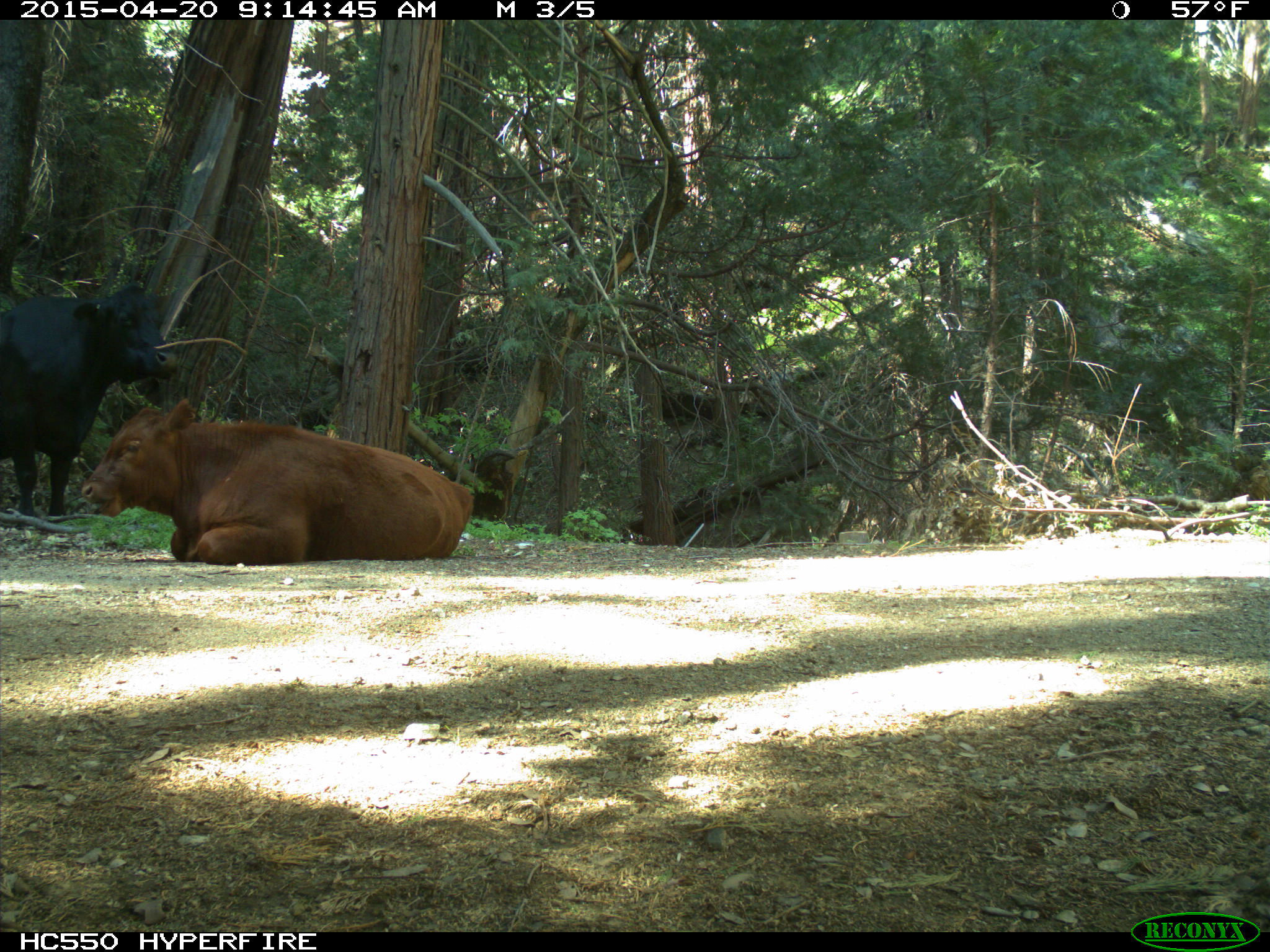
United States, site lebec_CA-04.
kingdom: Animalia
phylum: Chordata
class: Mammalia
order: Artiodactyla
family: Bovidae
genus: Bos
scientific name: Bos taurus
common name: domestic cow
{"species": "Bos taurus (domestic cow)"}